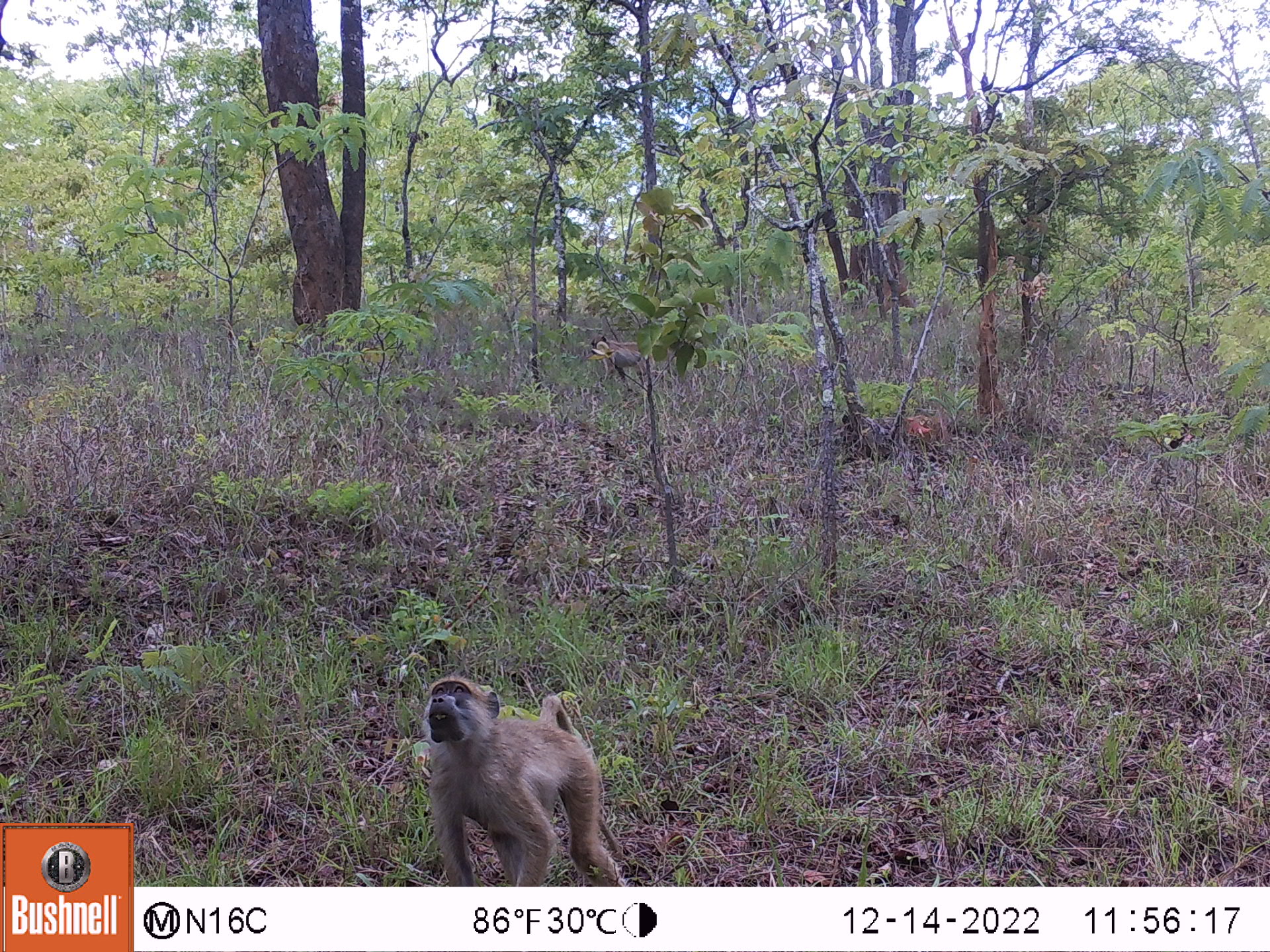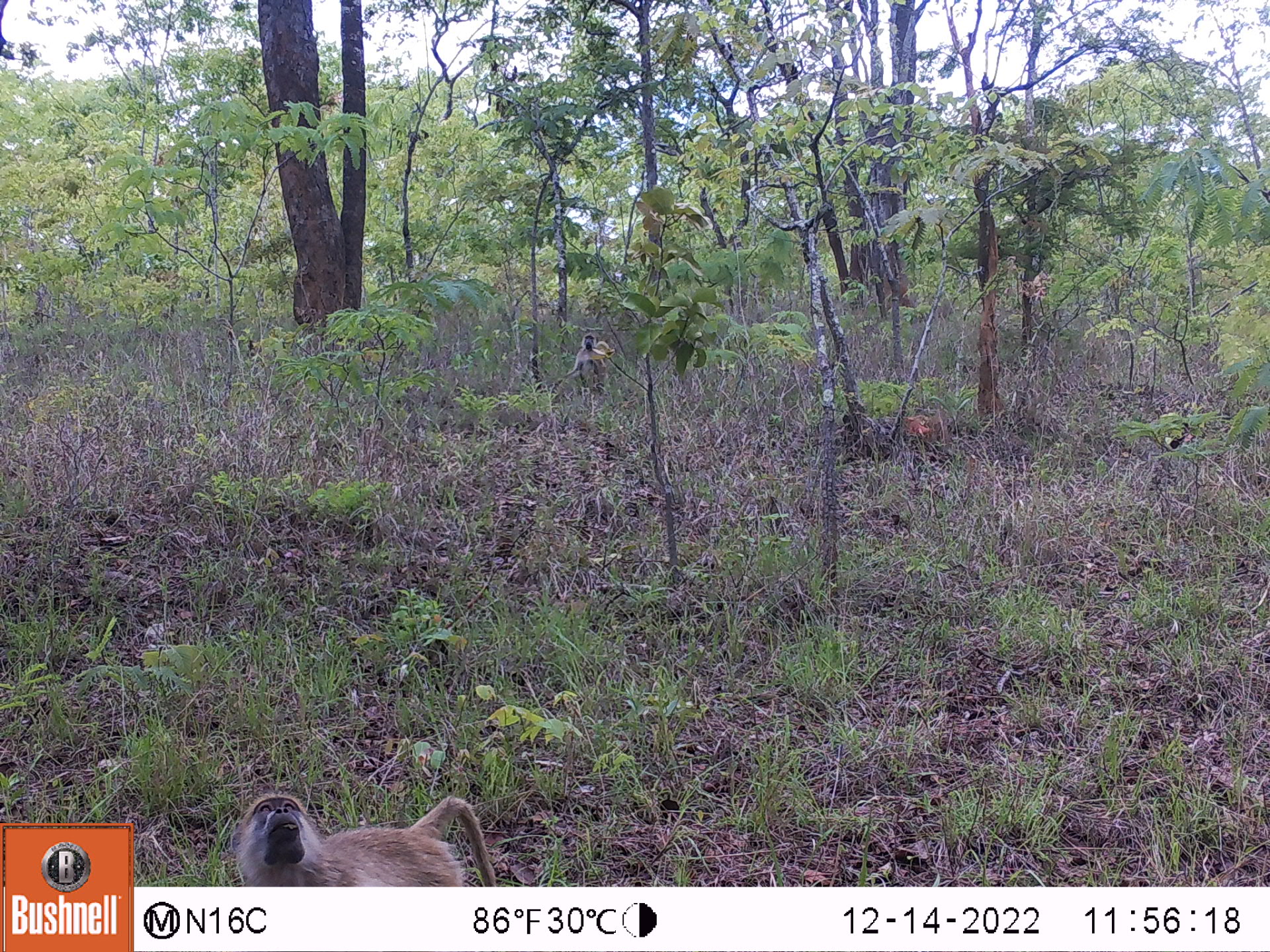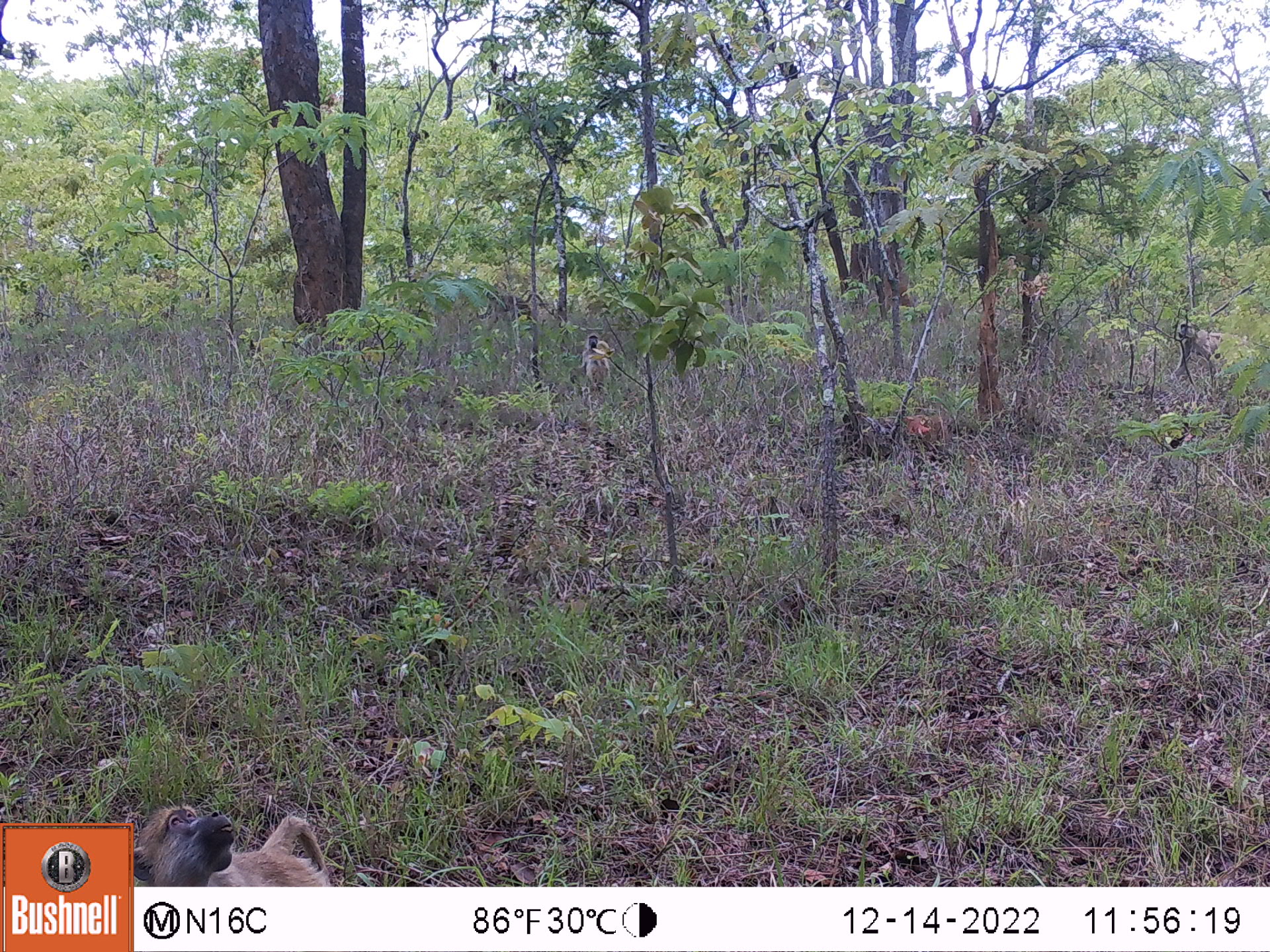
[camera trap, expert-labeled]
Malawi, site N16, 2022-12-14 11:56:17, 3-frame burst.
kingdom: Animalia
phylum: Chordata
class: Mammalia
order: Primates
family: Cercopithecidae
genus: Papio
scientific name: Papio cynocephalus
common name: yellow baboon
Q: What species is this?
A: Yellow baboon (Papio cynocephalus).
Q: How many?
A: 2.